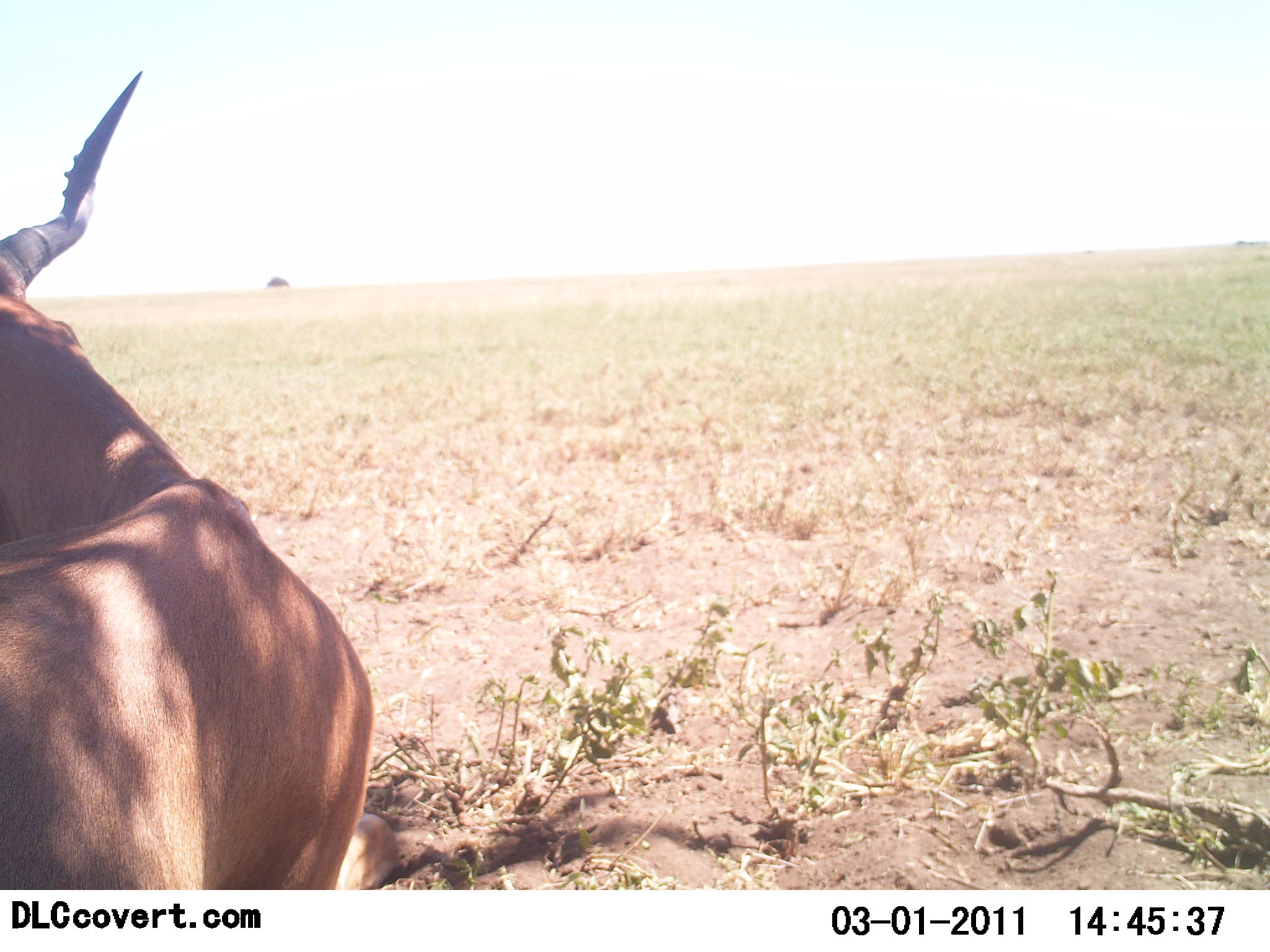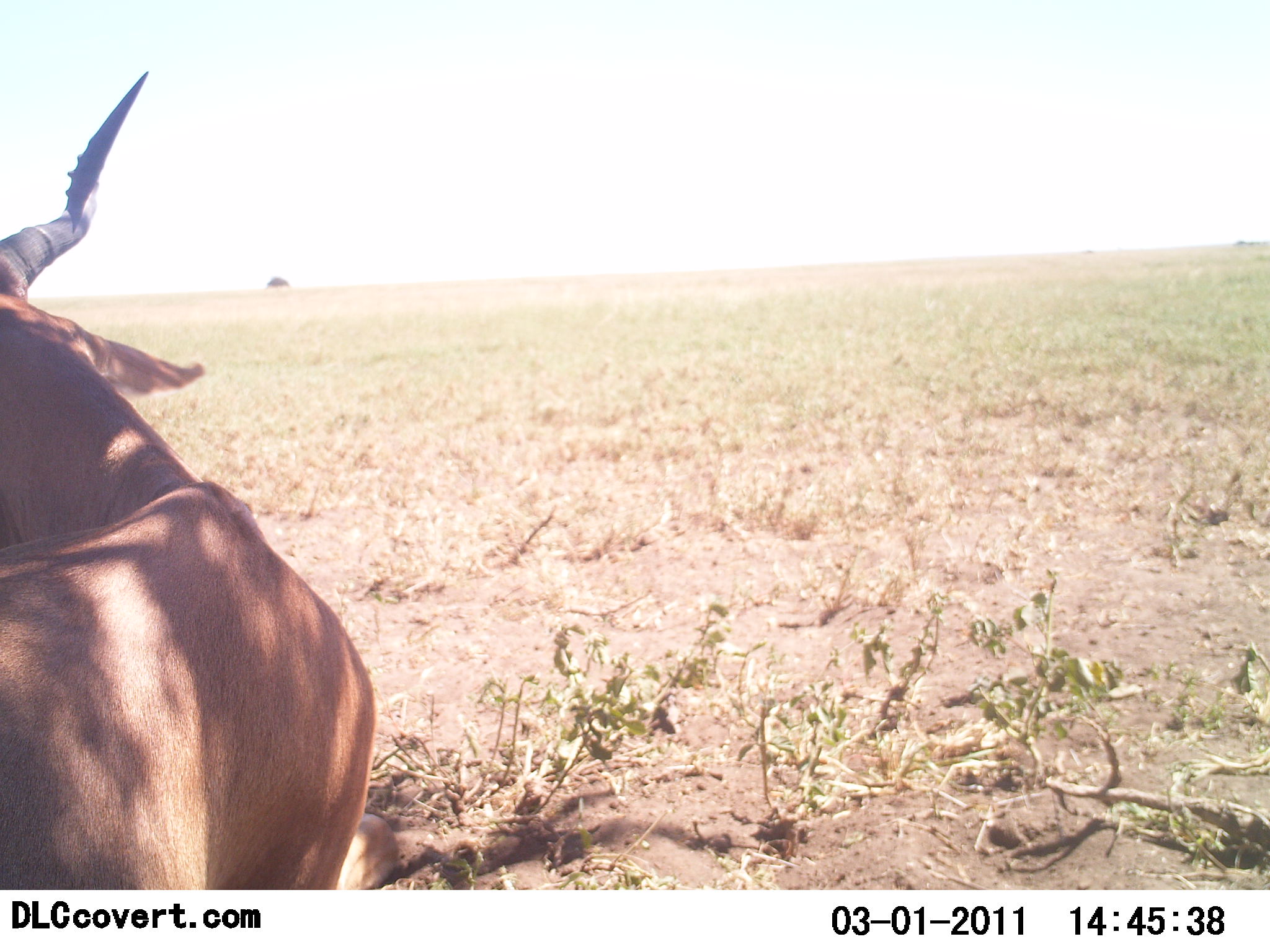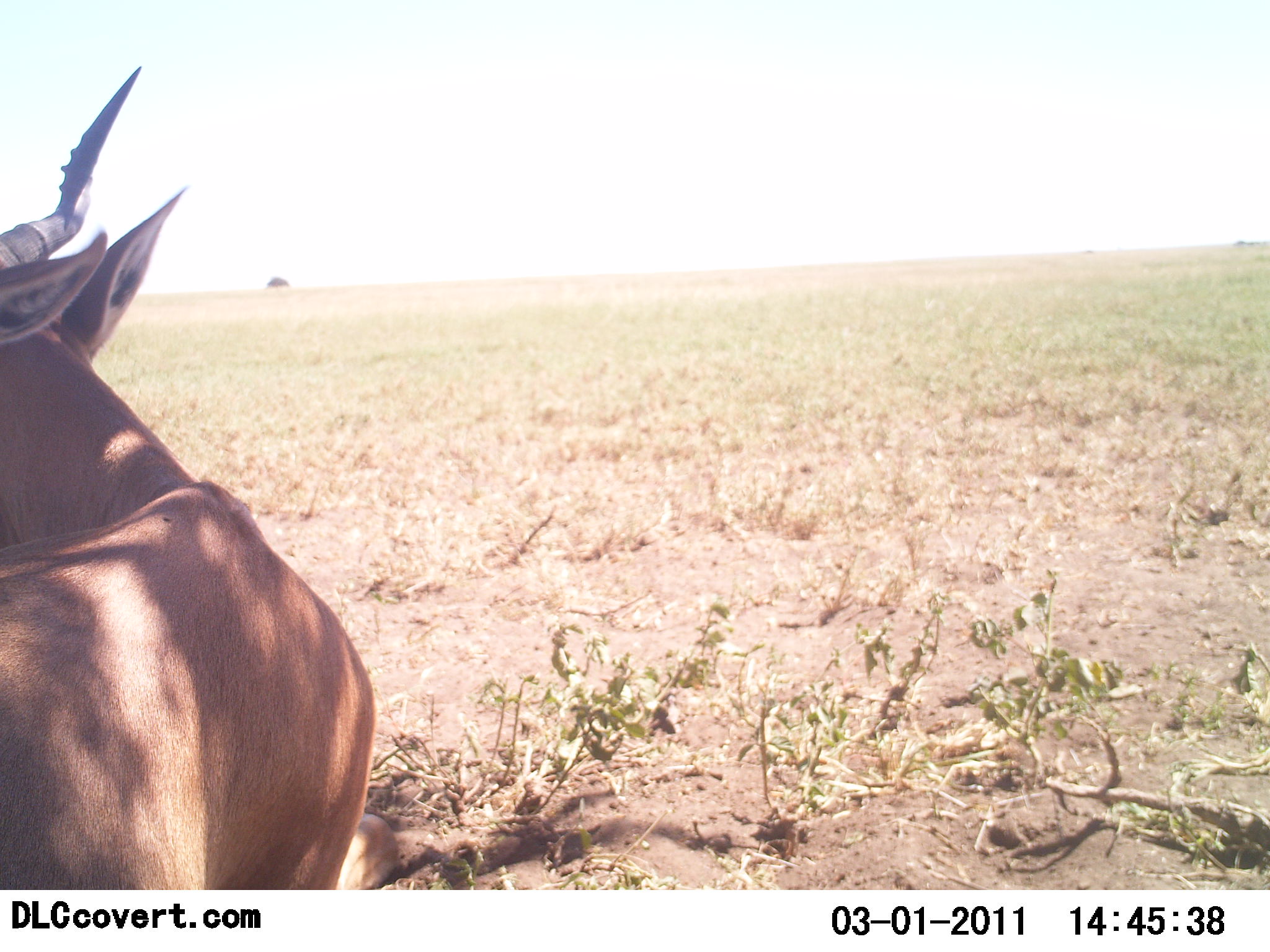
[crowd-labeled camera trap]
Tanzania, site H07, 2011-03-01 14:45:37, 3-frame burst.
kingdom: Animalia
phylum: Chordata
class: Mammalia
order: Artiodactyla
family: Bovidae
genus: Alcelaphus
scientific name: Alcelaphus buselaphus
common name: hartebeest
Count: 1.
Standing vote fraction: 50%.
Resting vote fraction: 40%.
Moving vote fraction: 10%.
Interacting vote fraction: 0%.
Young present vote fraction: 0%.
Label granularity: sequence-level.